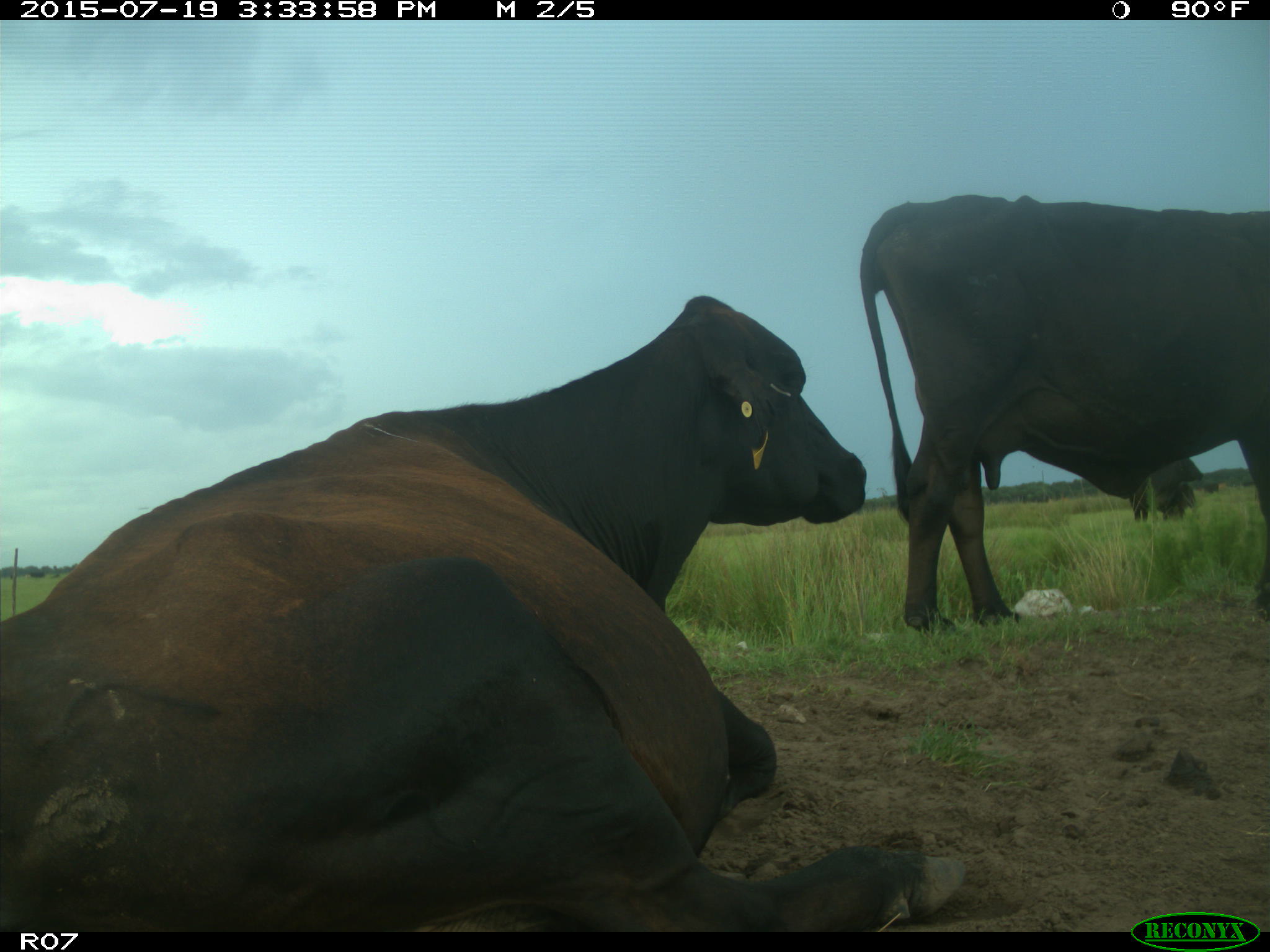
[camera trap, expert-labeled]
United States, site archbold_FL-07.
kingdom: Animalia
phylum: Chordata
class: Mammalia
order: Artiodactyla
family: Bovidae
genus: Bos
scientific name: Bos taurus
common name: domestic cow